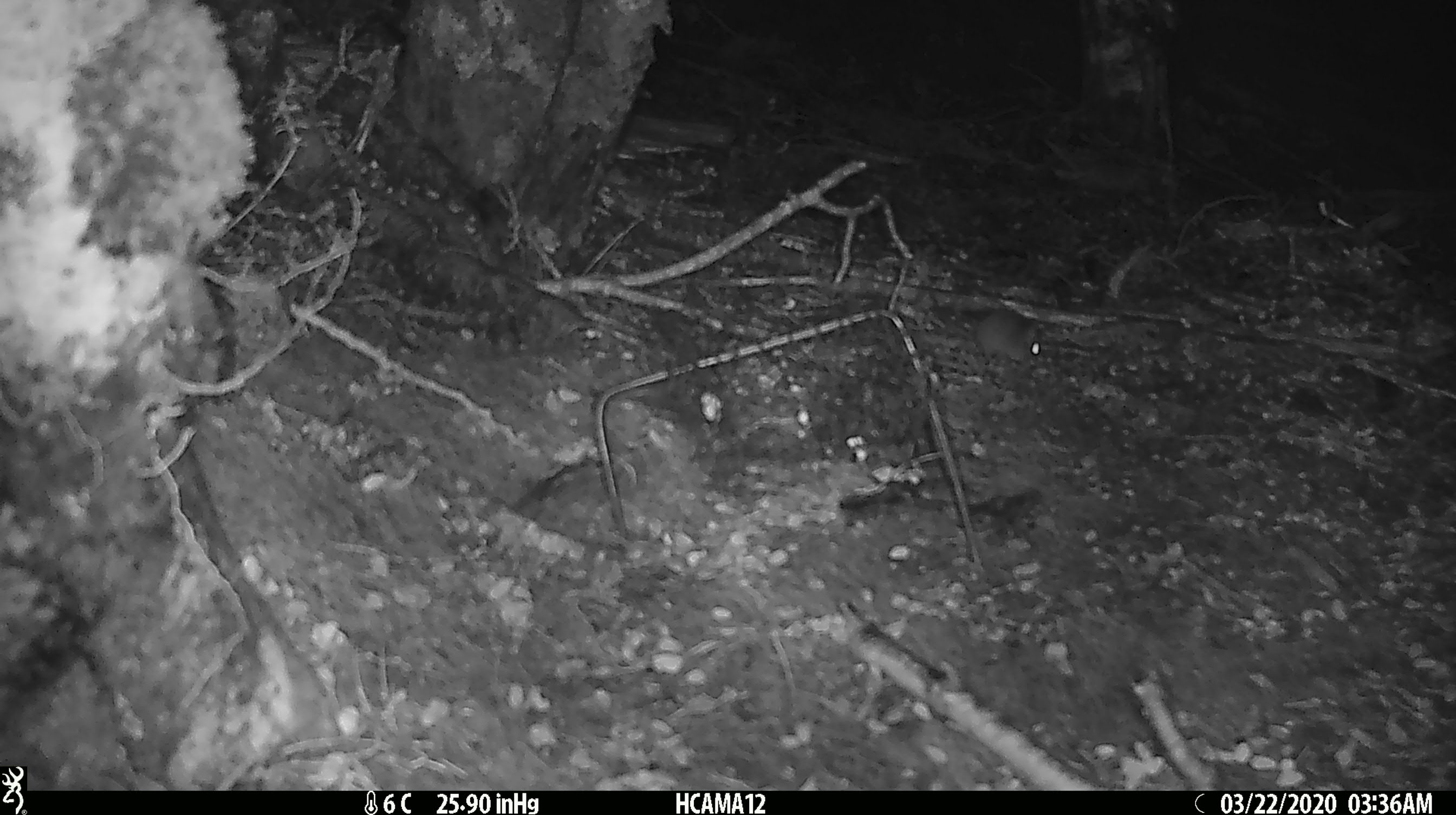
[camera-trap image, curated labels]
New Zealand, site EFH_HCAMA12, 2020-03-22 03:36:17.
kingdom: Animalia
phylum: Chordata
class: Mammalia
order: Rodentia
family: Muridae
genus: Mus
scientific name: Mus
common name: mouse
Mouse (Mus).